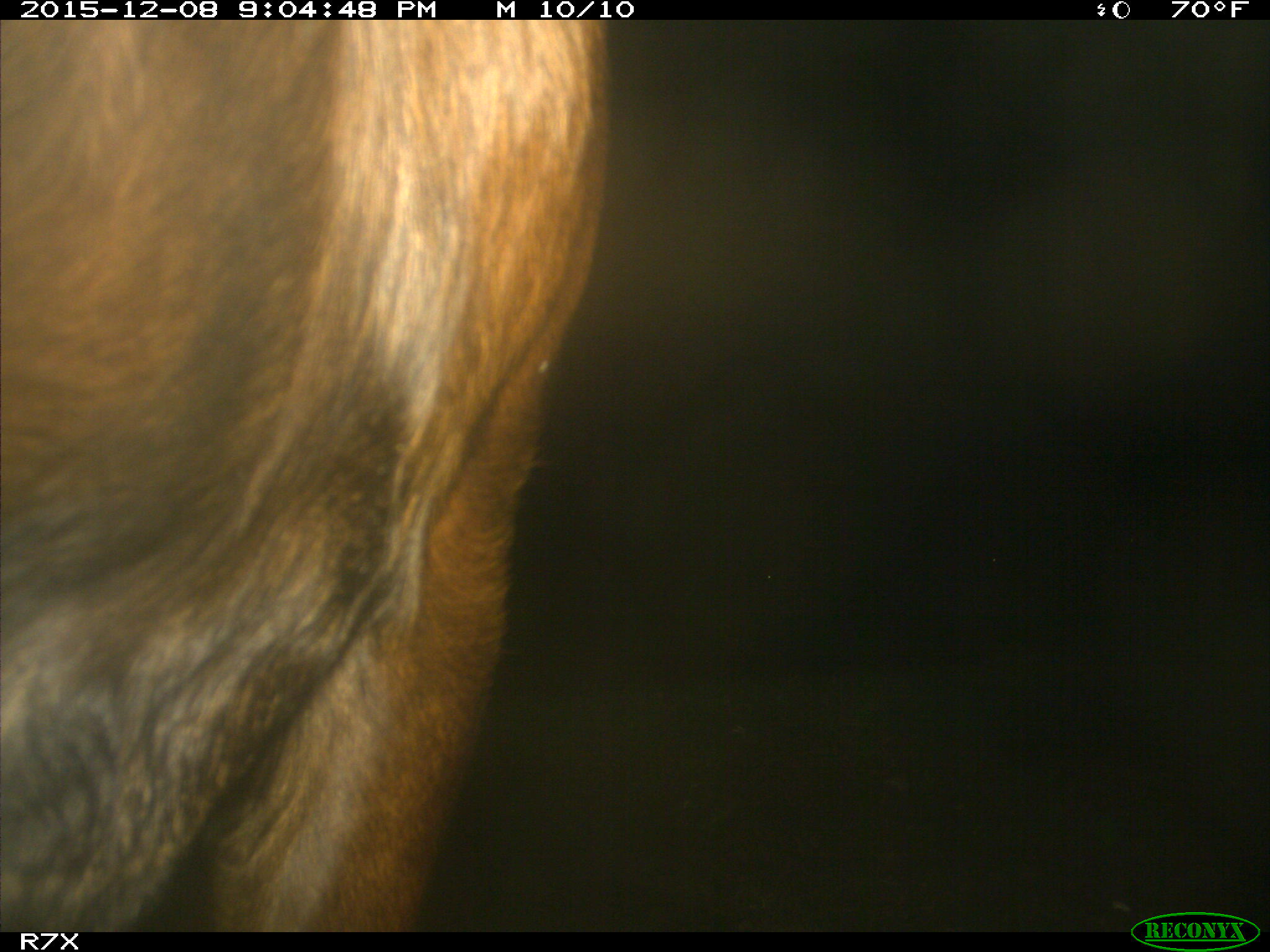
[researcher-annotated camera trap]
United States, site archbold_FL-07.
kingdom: Animalia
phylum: Chordata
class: Mammalia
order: Artiodactyla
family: Bovidae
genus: Bos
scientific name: Bos taurus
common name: domestic cow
Bos taurus (domestic cow).